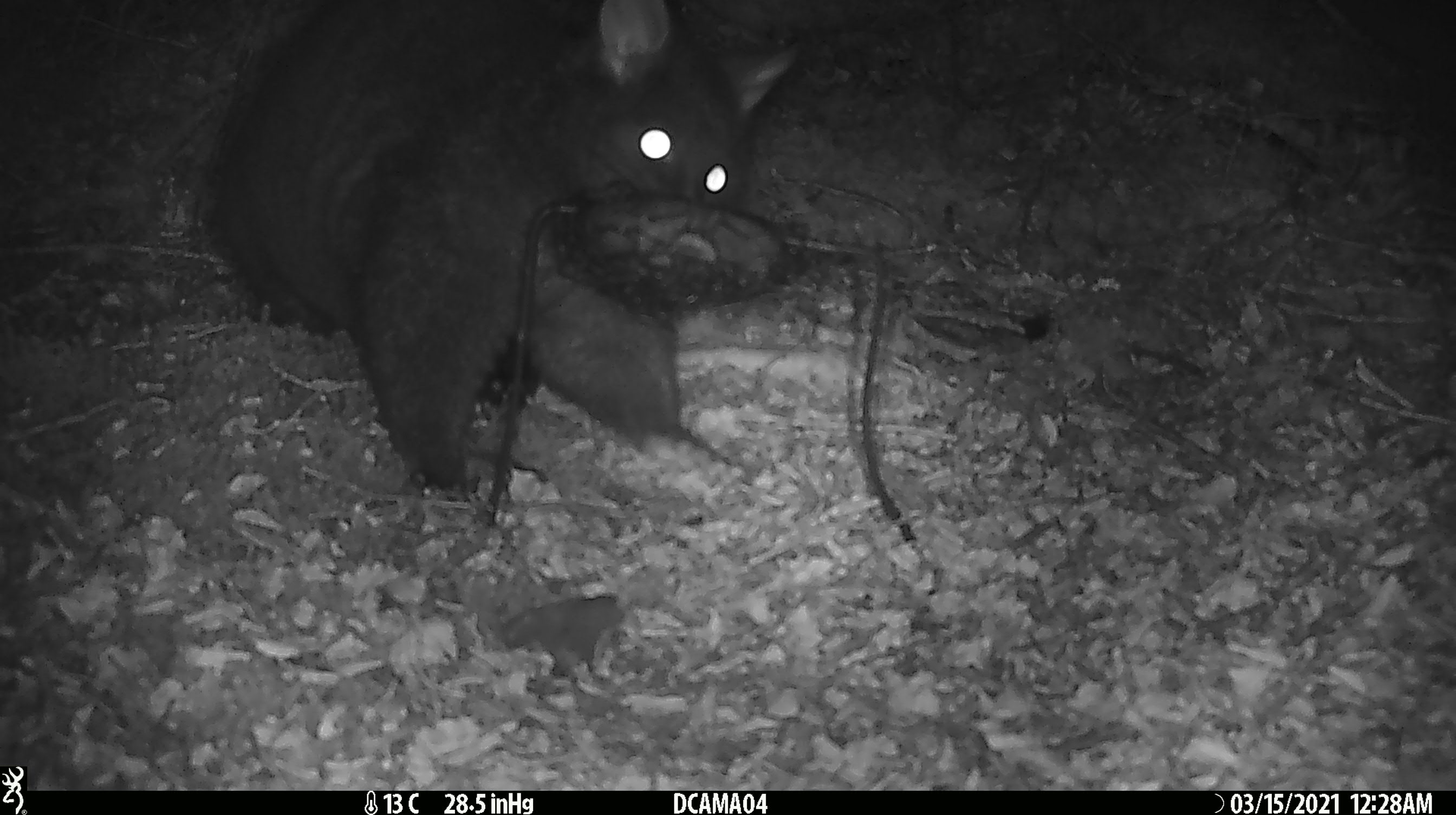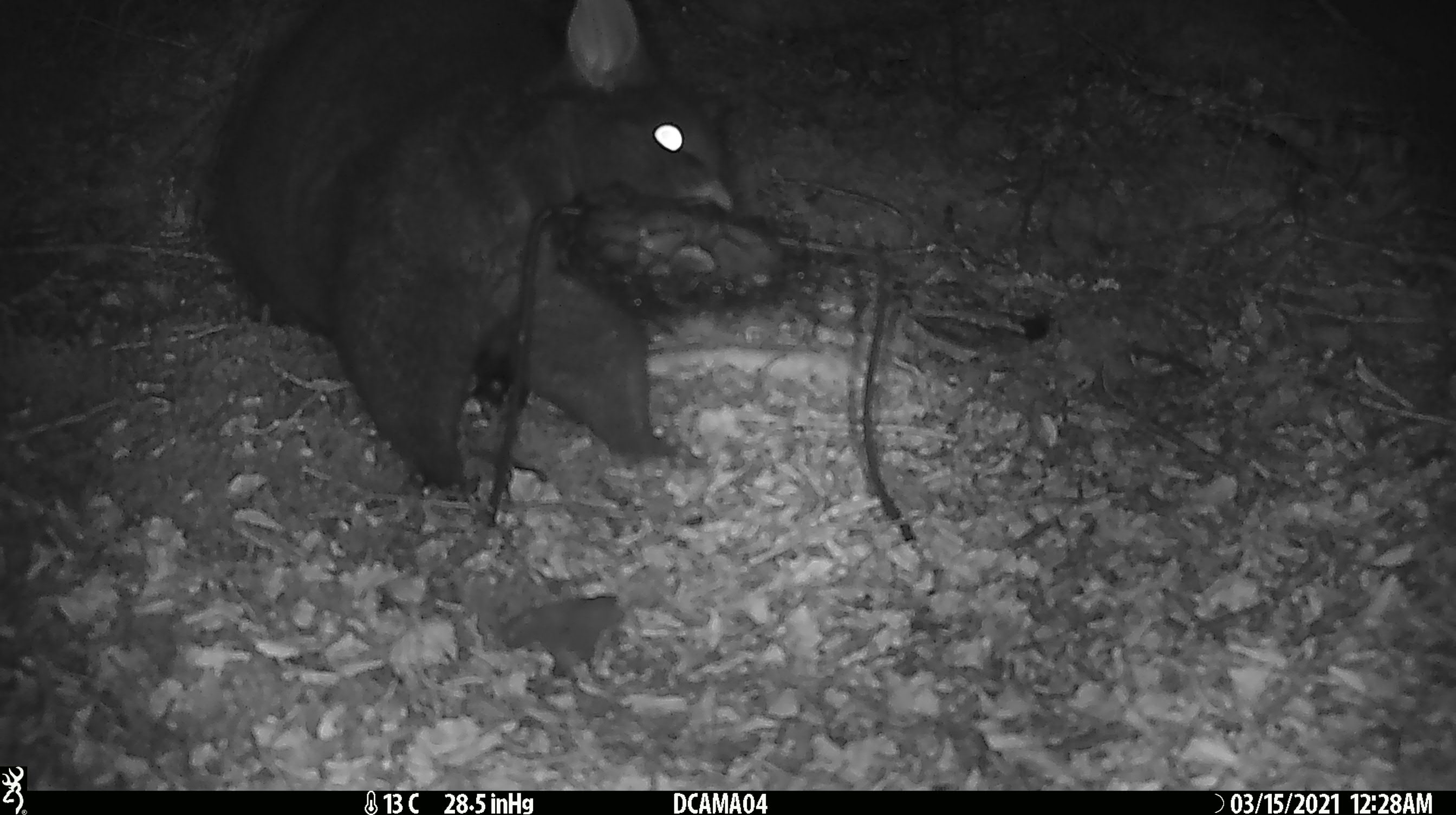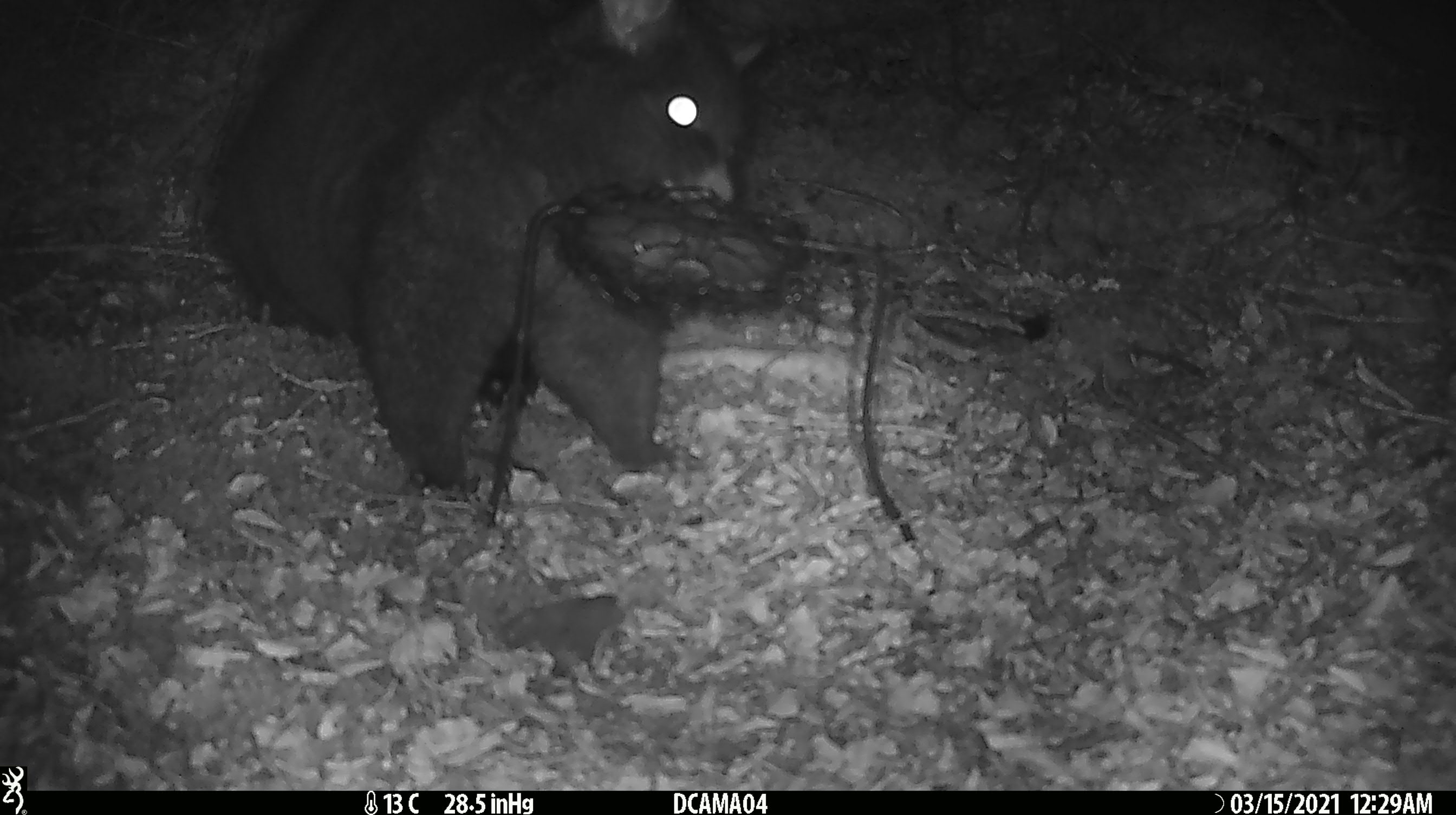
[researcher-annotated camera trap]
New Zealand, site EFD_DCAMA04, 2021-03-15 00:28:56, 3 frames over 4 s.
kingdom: Animalia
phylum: Chordata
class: Mammalia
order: Diprotodontia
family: Phalangeridae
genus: Trichosurus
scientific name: Trichosurus vulpecula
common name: common brushtail possum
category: possum